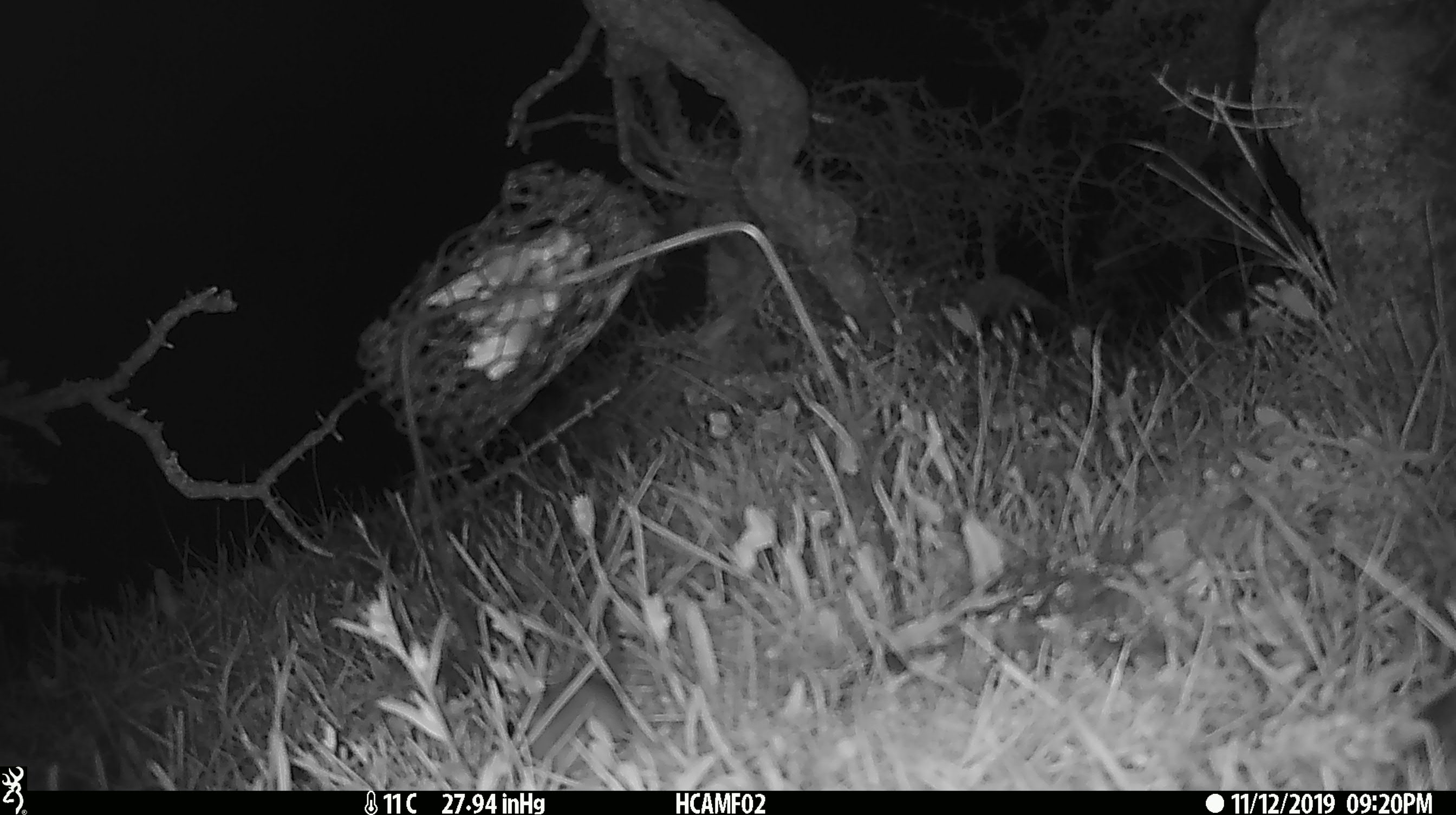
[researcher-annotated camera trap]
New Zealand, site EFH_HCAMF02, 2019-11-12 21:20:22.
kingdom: Animalia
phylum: Chordata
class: Mammalia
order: Rodentia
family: Muridae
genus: Mus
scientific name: Mus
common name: mouse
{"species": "mouse (Mus)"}